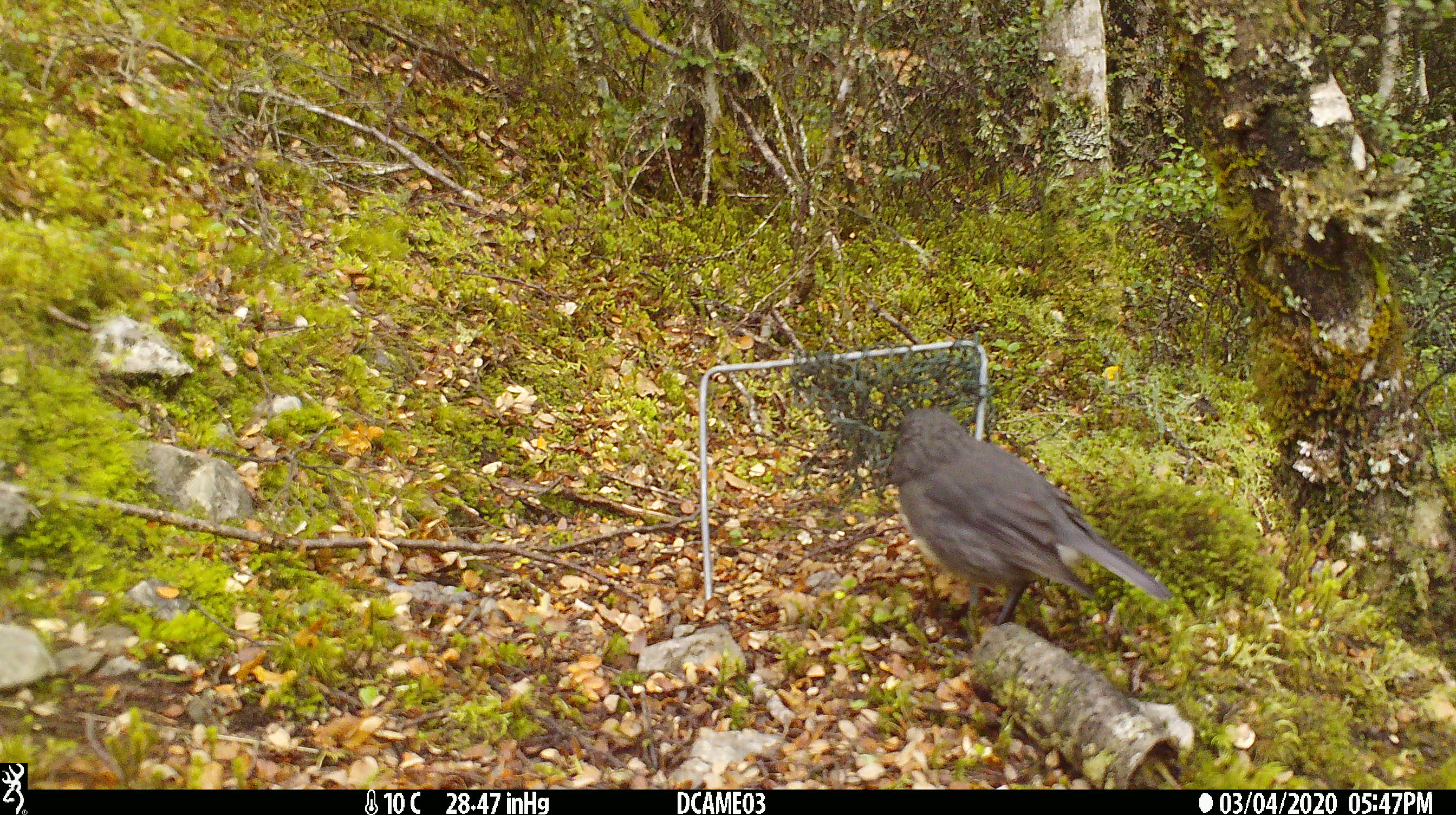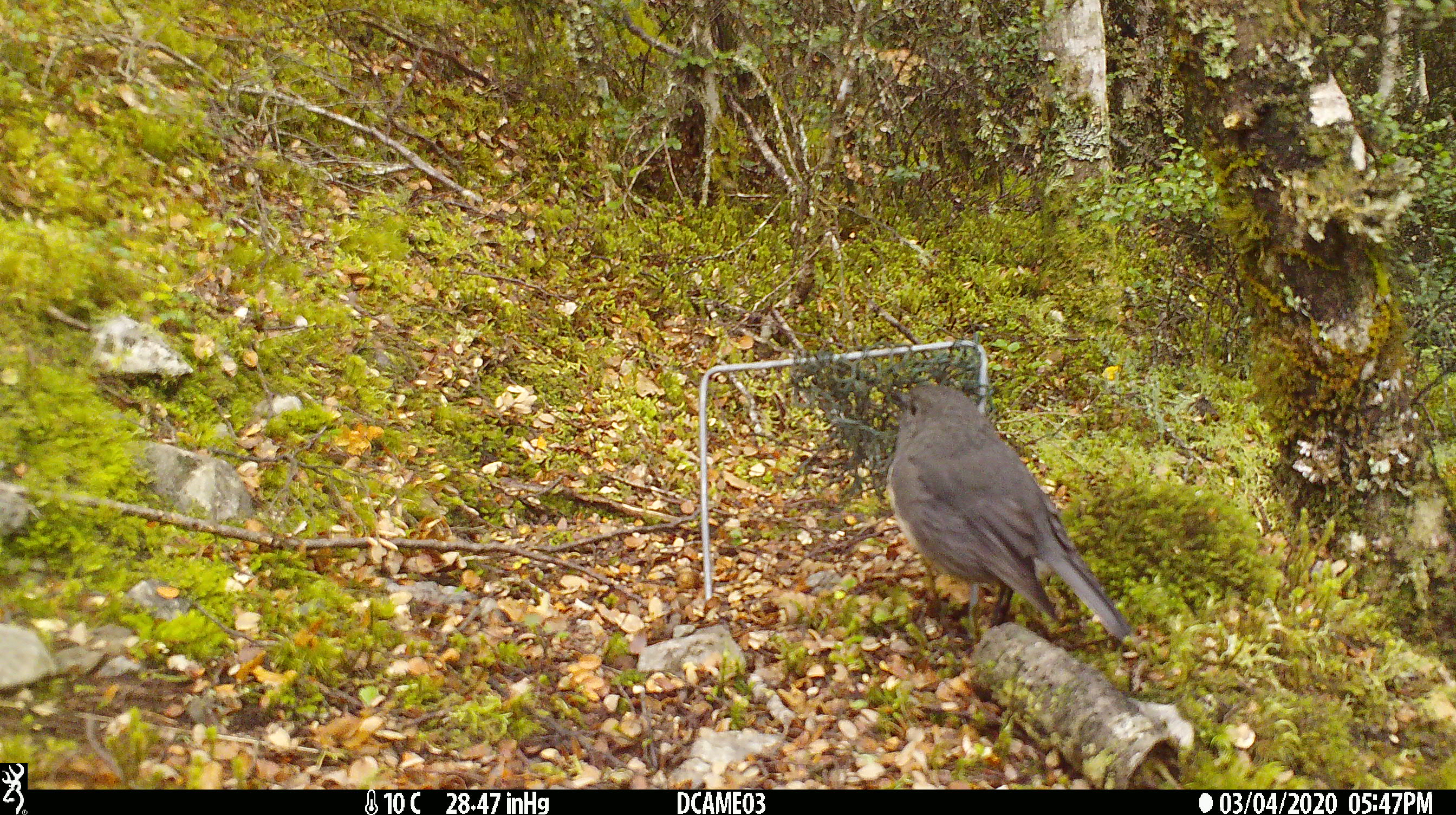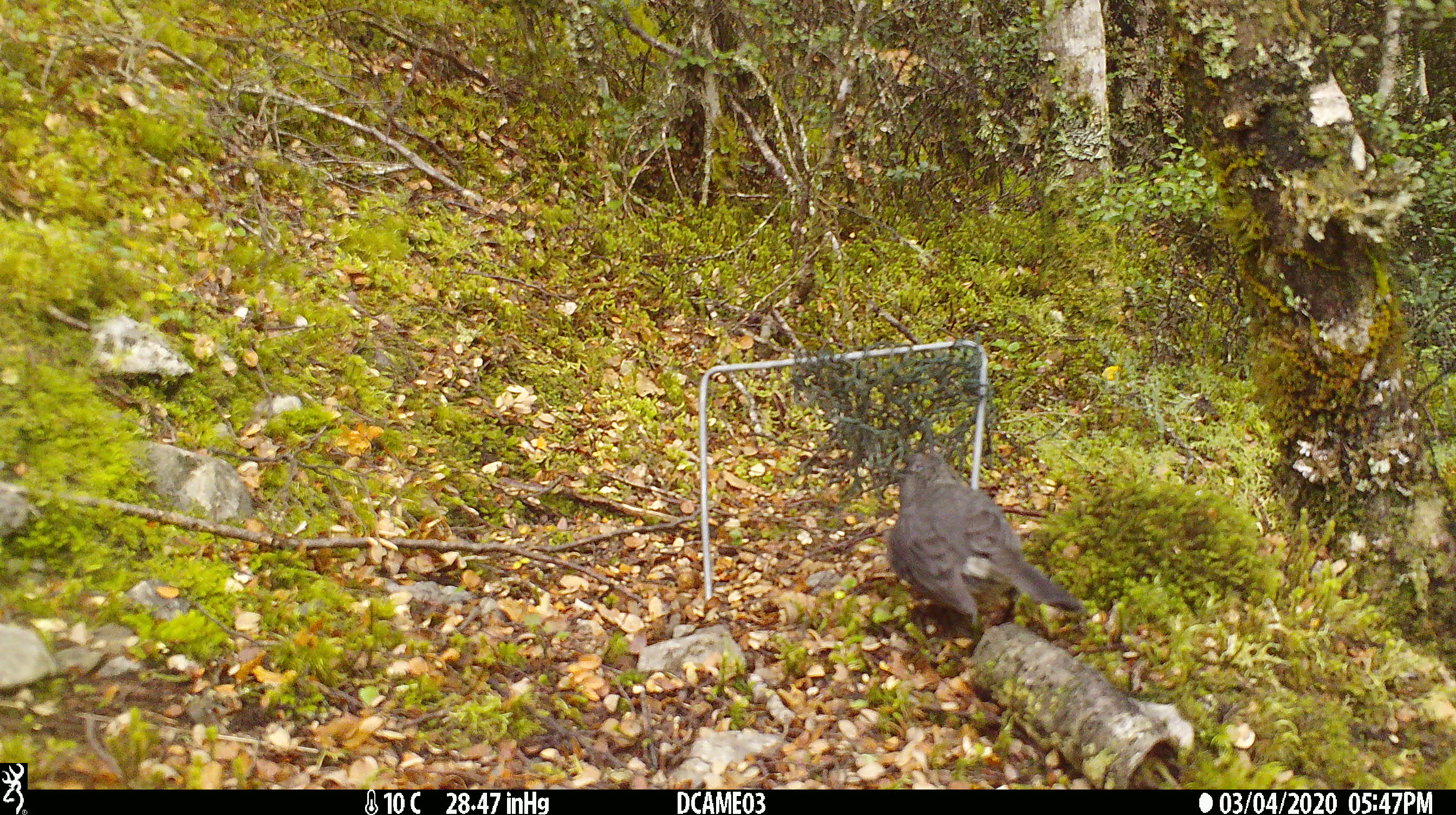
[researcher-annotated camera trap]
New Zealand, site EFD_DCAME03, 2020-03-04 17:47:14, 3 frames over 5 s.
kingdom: Animalia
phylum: Chordata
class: Aves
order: Passeriformes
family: Petroicidae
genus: Petroica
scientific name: Petroica australis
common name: new zealand robin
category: robin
Robin (new zealand robin) (Petroica australis).